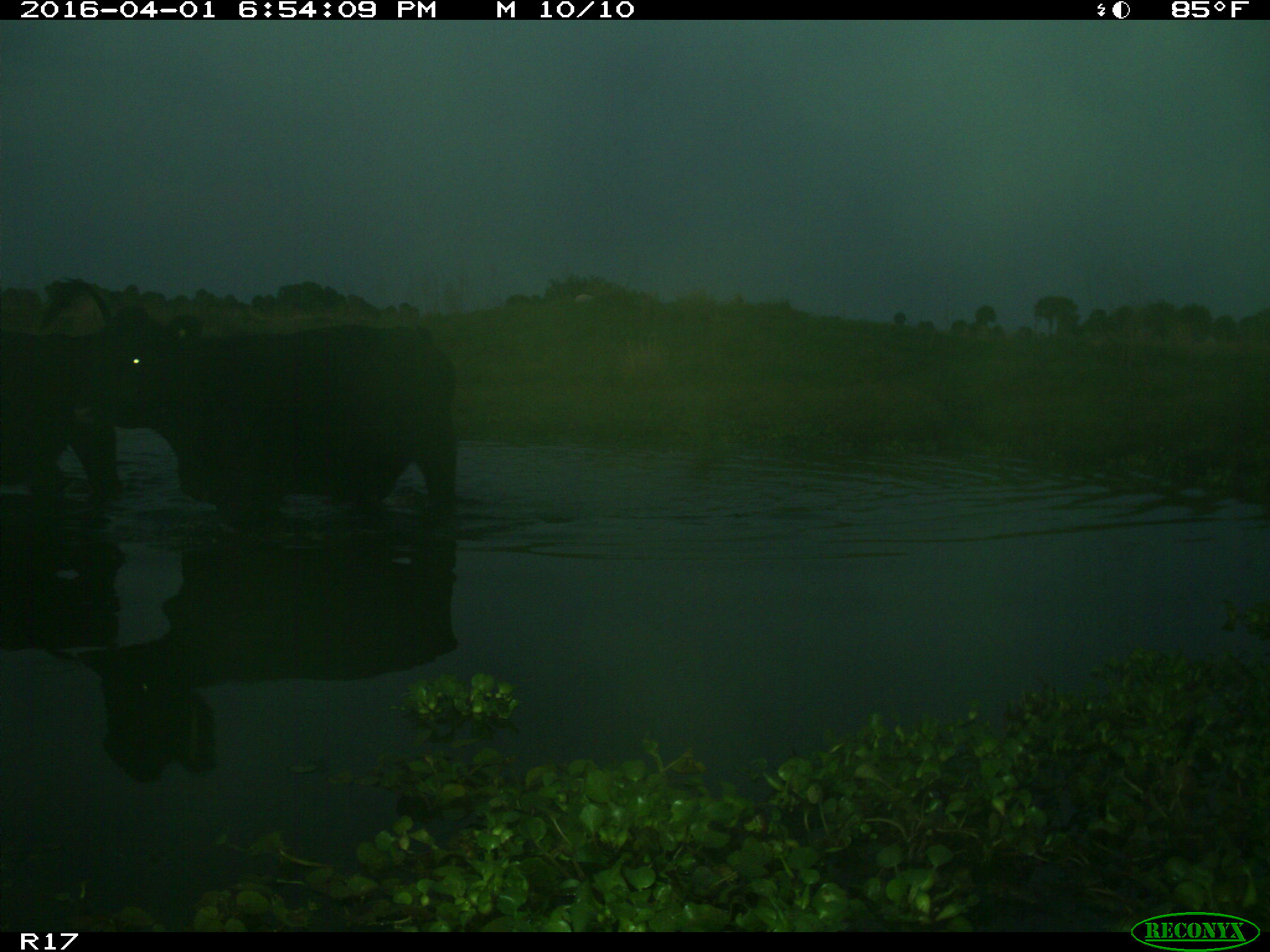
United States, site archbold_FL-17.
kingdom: Animalia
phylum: Chordata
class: Mammalia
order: Artiodactyla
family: Bovidae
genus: Bos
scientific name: Bos taurus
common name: domestic cow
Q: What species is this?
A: Bos taurus (domestic cow).